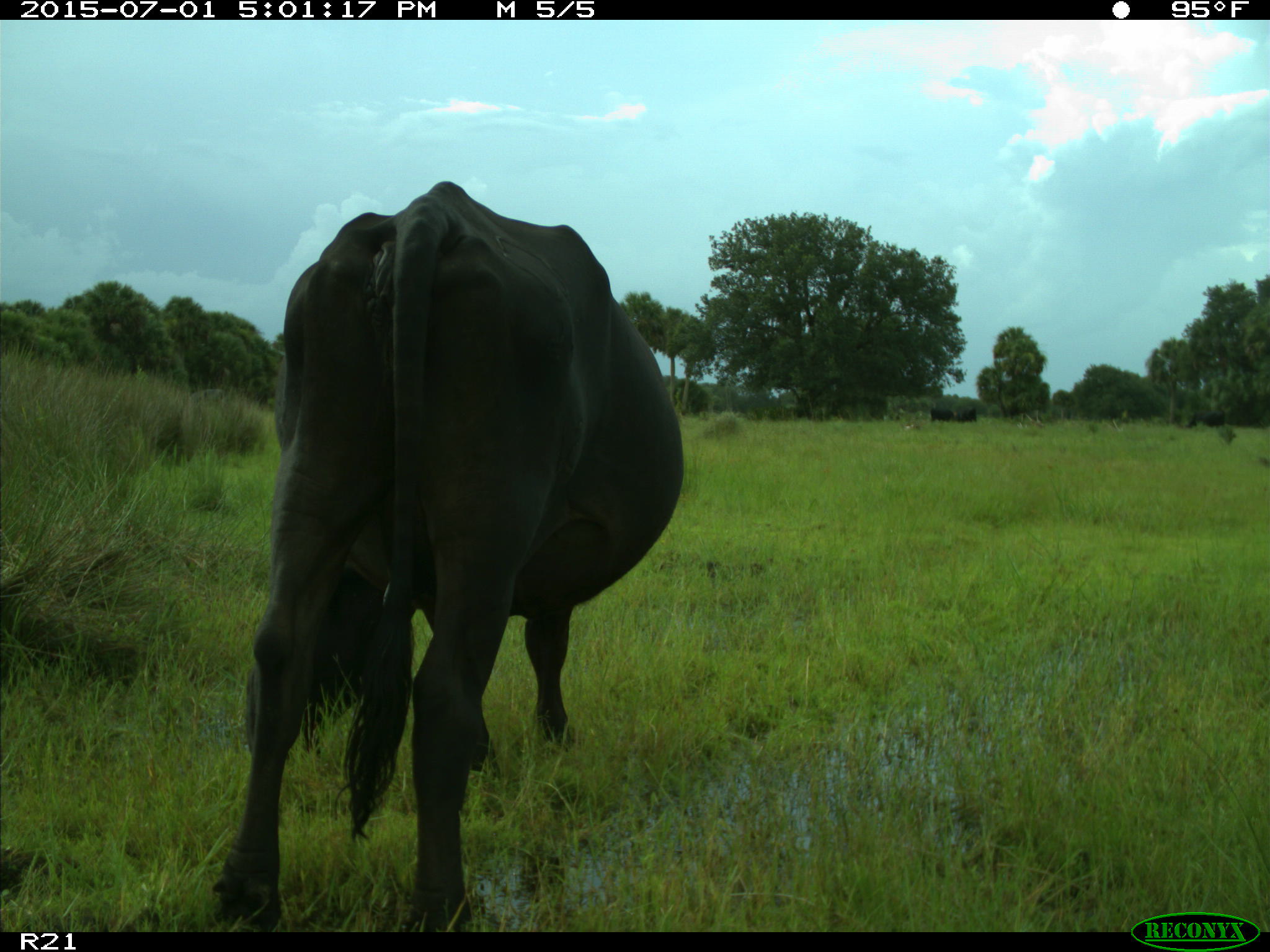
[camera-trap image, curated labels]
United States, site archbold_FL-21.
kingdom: Animalia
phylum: Chordata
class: Mammalia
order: Artiodactyla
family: Bovidae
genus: Bos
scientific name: Bos taurus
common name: domestic cow